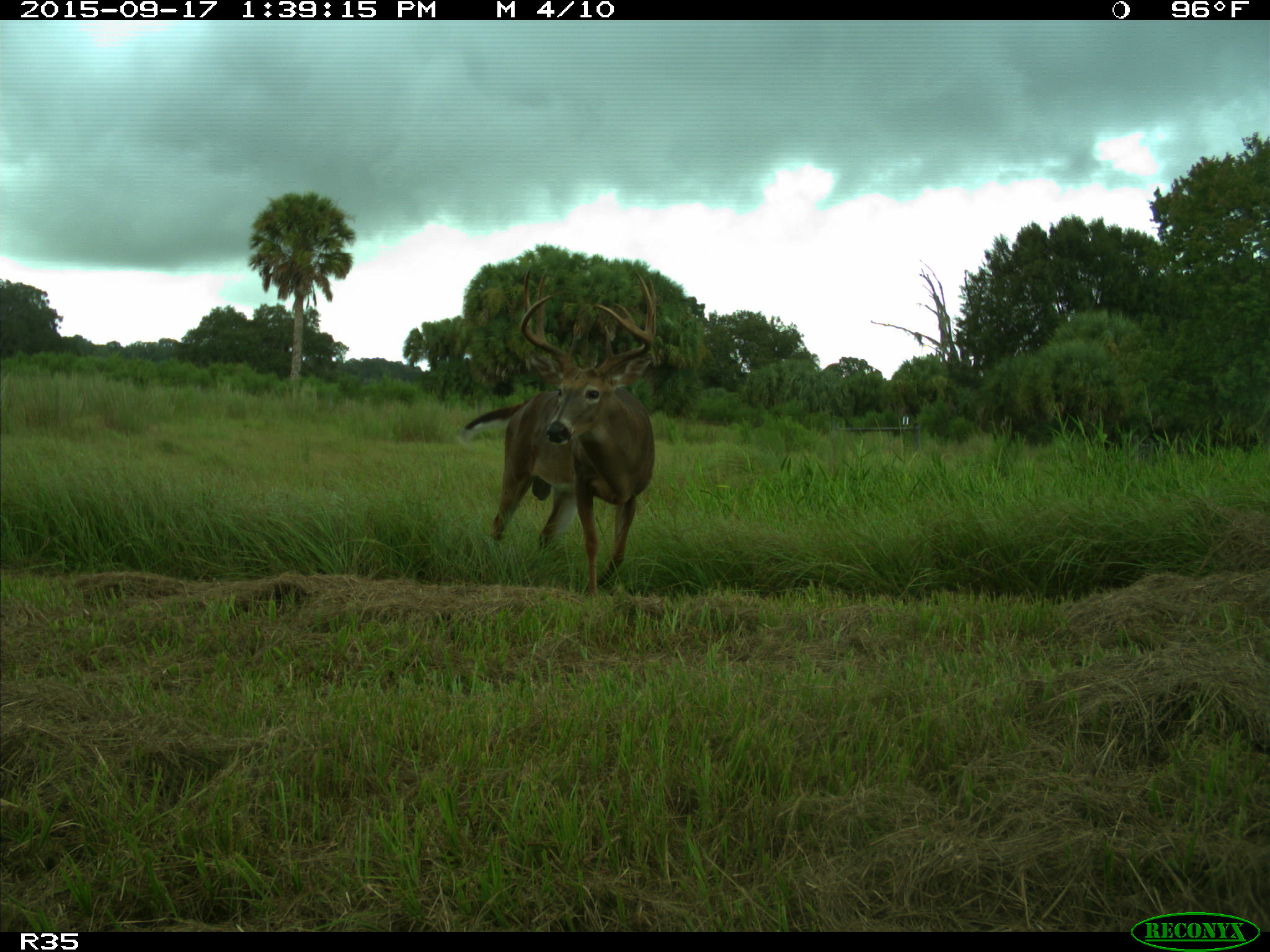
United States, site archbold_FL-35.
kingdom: Animalia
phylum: Chordata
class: Mammalia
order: Artiodactyla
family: Cervidae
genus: Odocoileus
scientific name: Odocoileus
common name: deer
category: unidentified deer